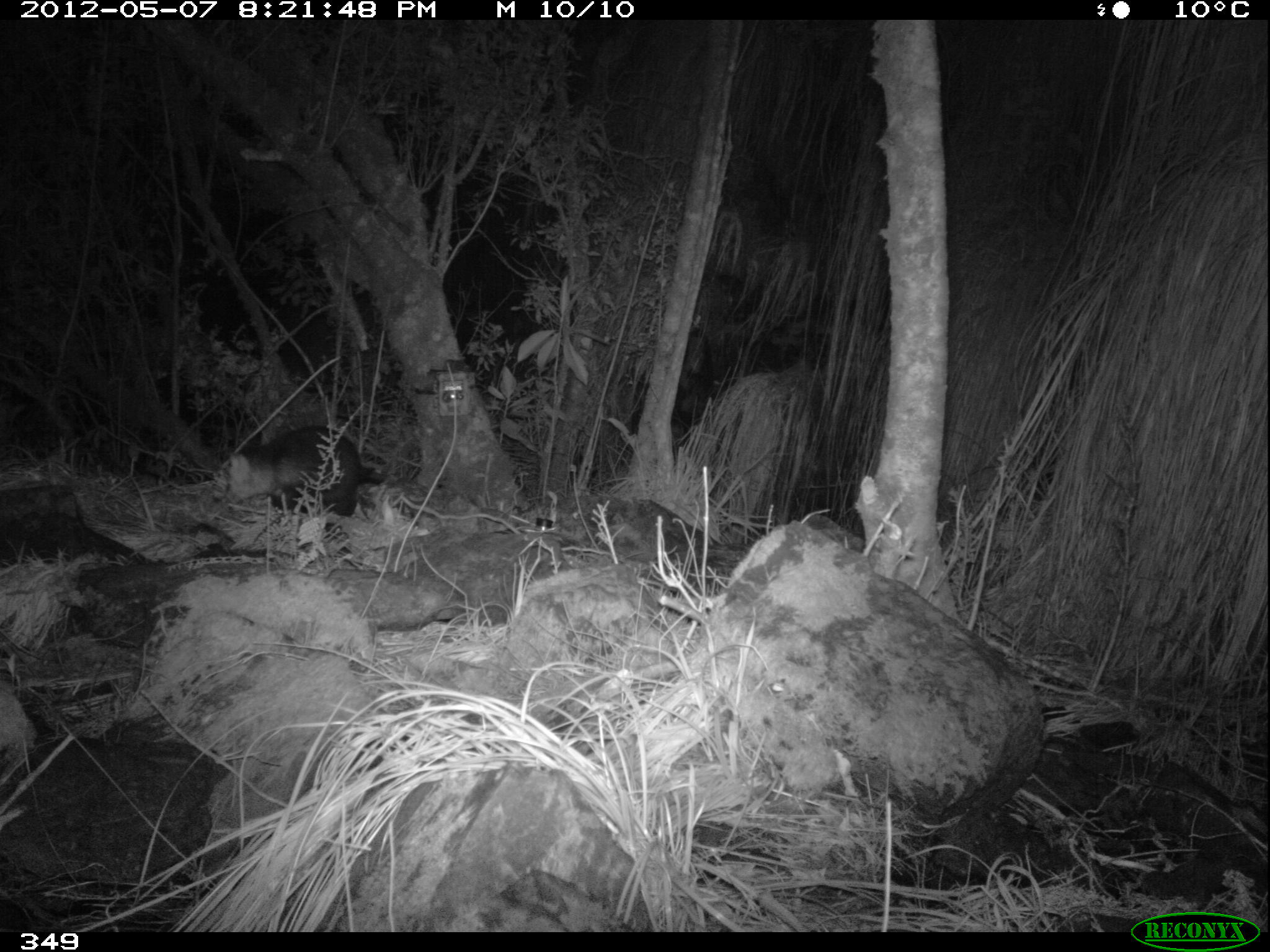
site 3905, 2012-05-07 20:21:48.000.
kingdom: Animalia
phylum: Chordata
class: Mammalia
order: Didelphimorphia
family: Didelphidae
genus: Didelphis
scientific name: Didelphis pernigra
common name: andean white-eared opossum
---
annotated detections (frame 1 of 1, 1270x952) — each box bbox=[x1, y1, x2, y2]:
didelphis pernigra: bbox=[224, 422, 392, 530]